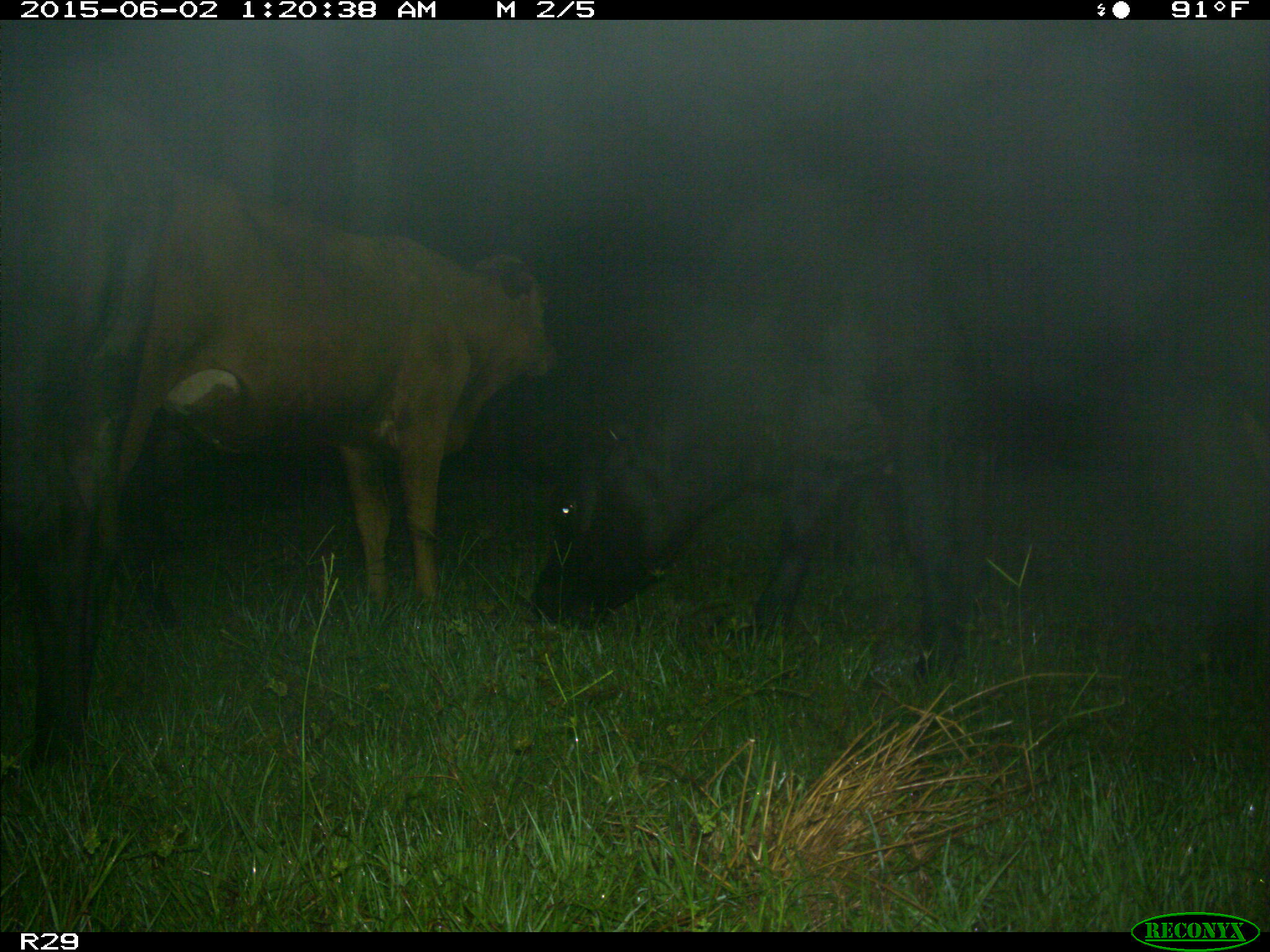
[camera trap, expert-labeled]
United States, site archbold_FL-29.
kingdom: Animalia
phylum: Chordata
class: Mammalia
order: Artiodactyla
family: Bovidae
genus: Bos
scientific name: Bos taurus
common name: domestic cow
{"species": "Bos taurus (domestic cow)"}